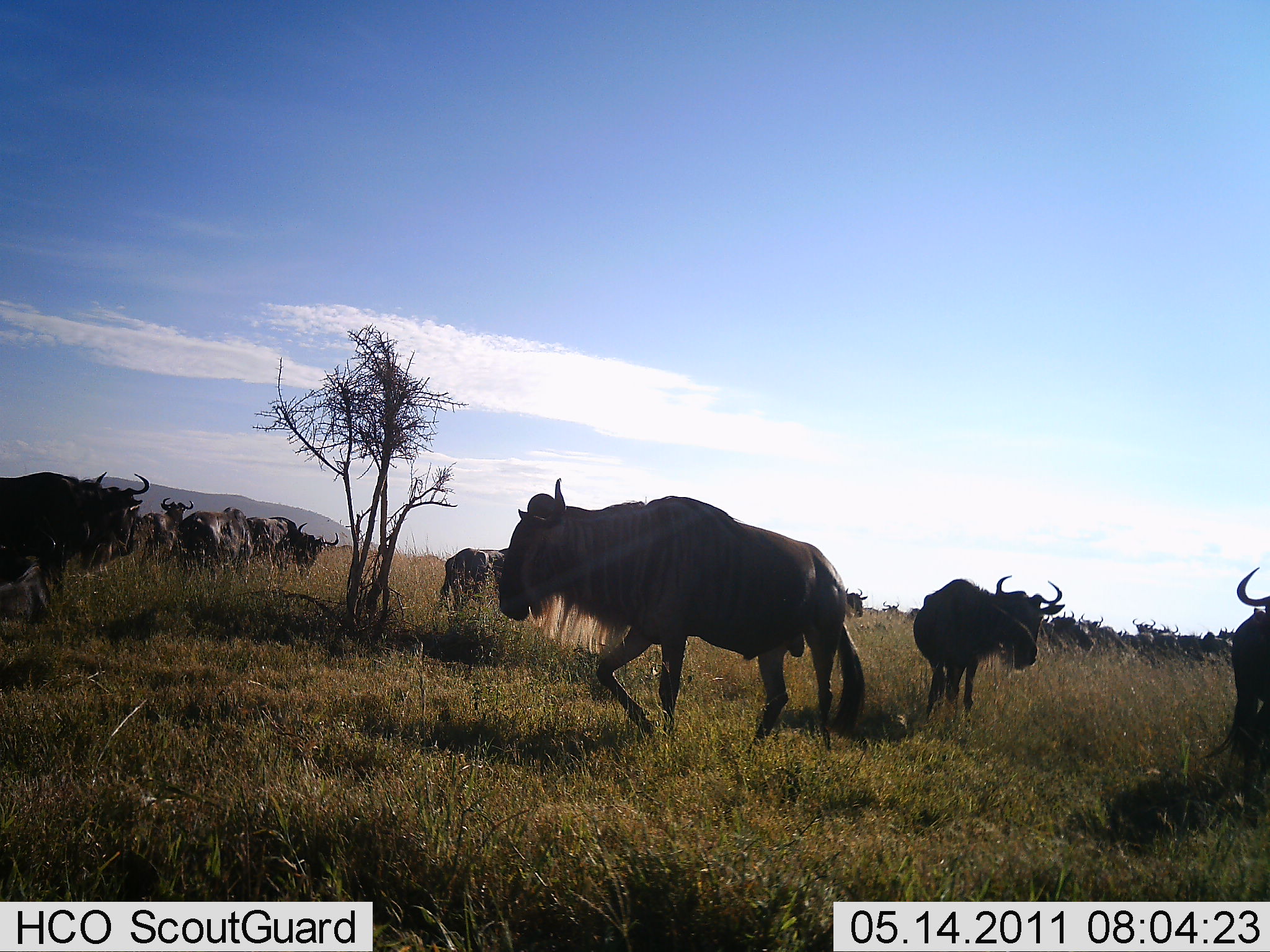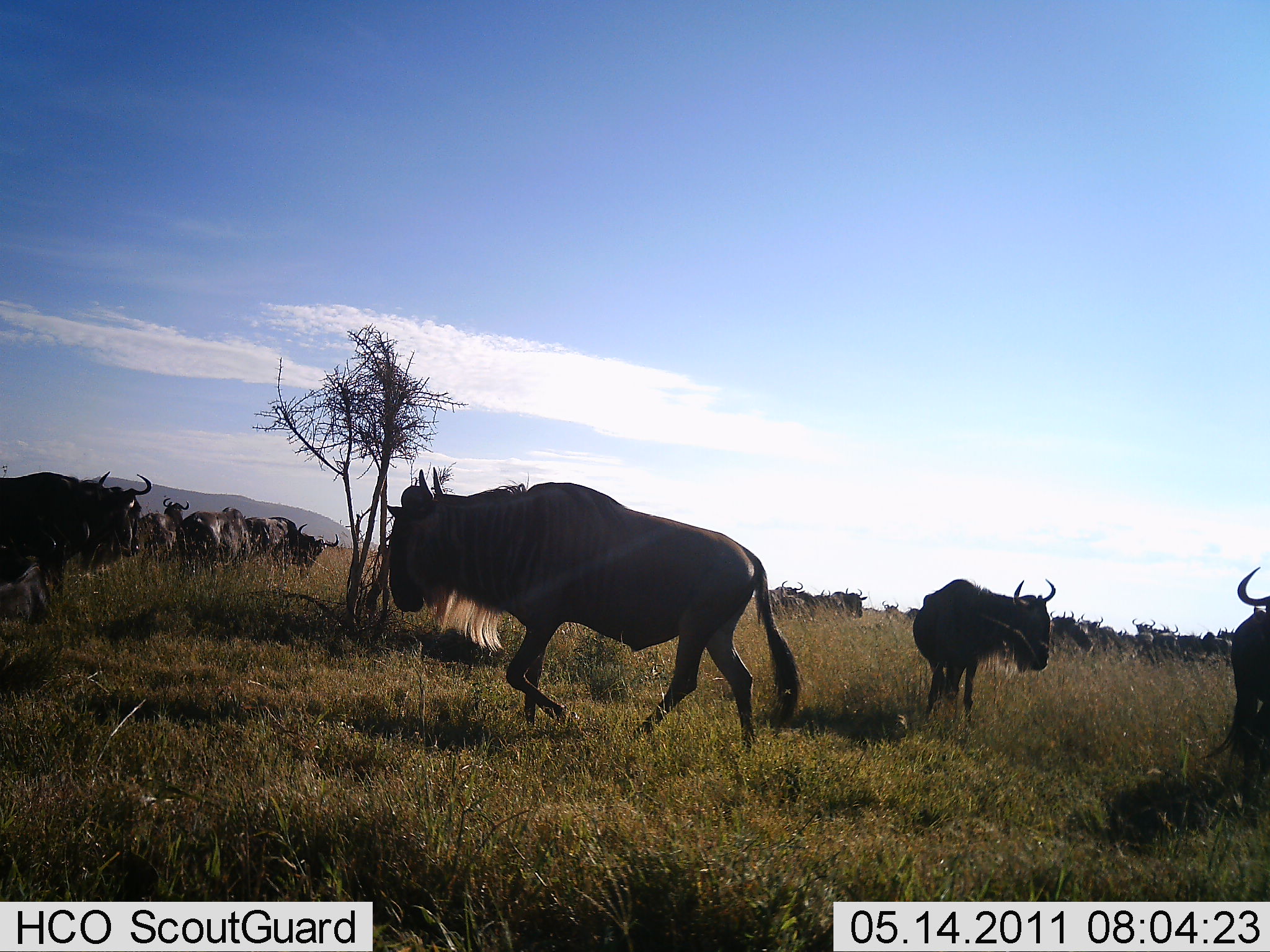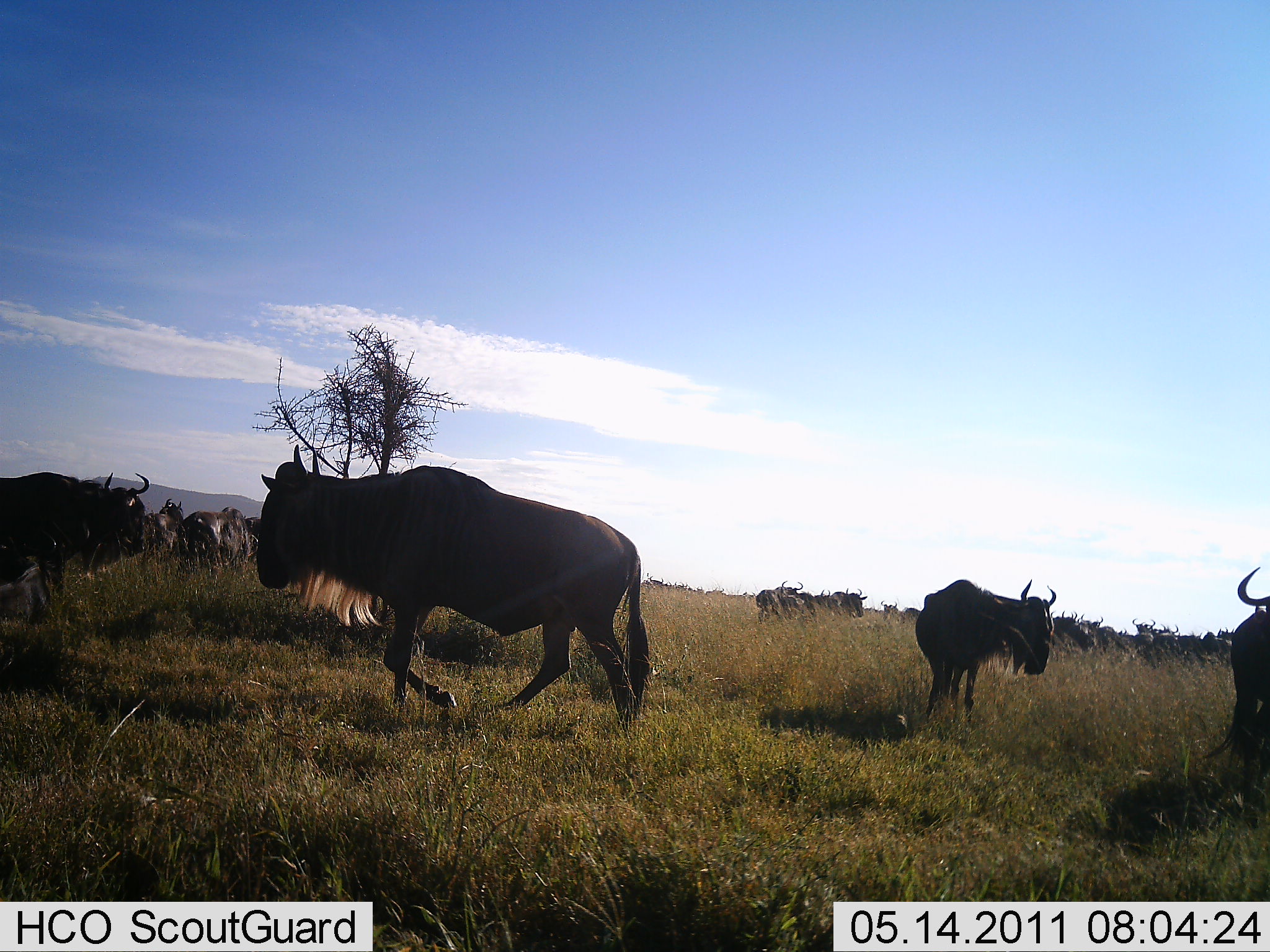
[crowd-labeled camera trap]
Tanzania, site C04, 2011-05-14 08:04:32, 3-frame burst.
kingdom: Animalia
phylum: Chordata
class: Mammalia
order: Artiodactyla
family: Bovidae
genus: Connochaetes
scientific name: Connochaetes taurinus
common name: blue wildebeest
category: wildebeest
Wildebeest (blue wildebeest) (Connochaetes taurinus), count 11-50. Behavior (volunteer vote fractions): standing 40%, resting 0%, moving 100%, interacting 0%. Young present (vote fraction): 0%. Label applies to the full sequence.